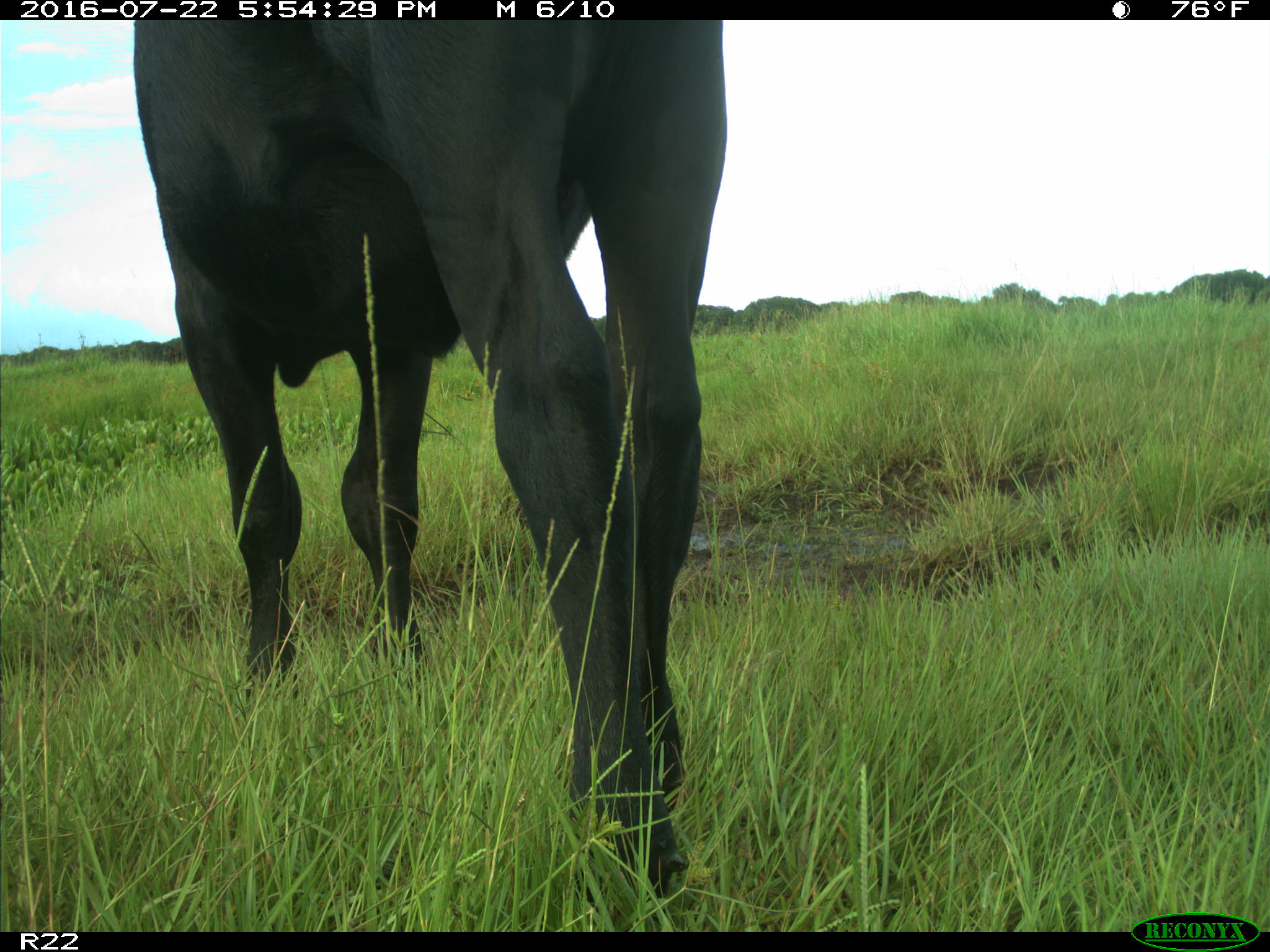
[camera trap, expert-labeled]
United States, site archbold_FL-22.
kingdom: Animalia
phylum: Chordata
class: Mammalia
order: Artiodactyla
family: Bovidae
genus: Bos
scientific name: Bos taurus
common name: domestic cow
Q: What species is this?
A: Bos taurus (domestic cow).